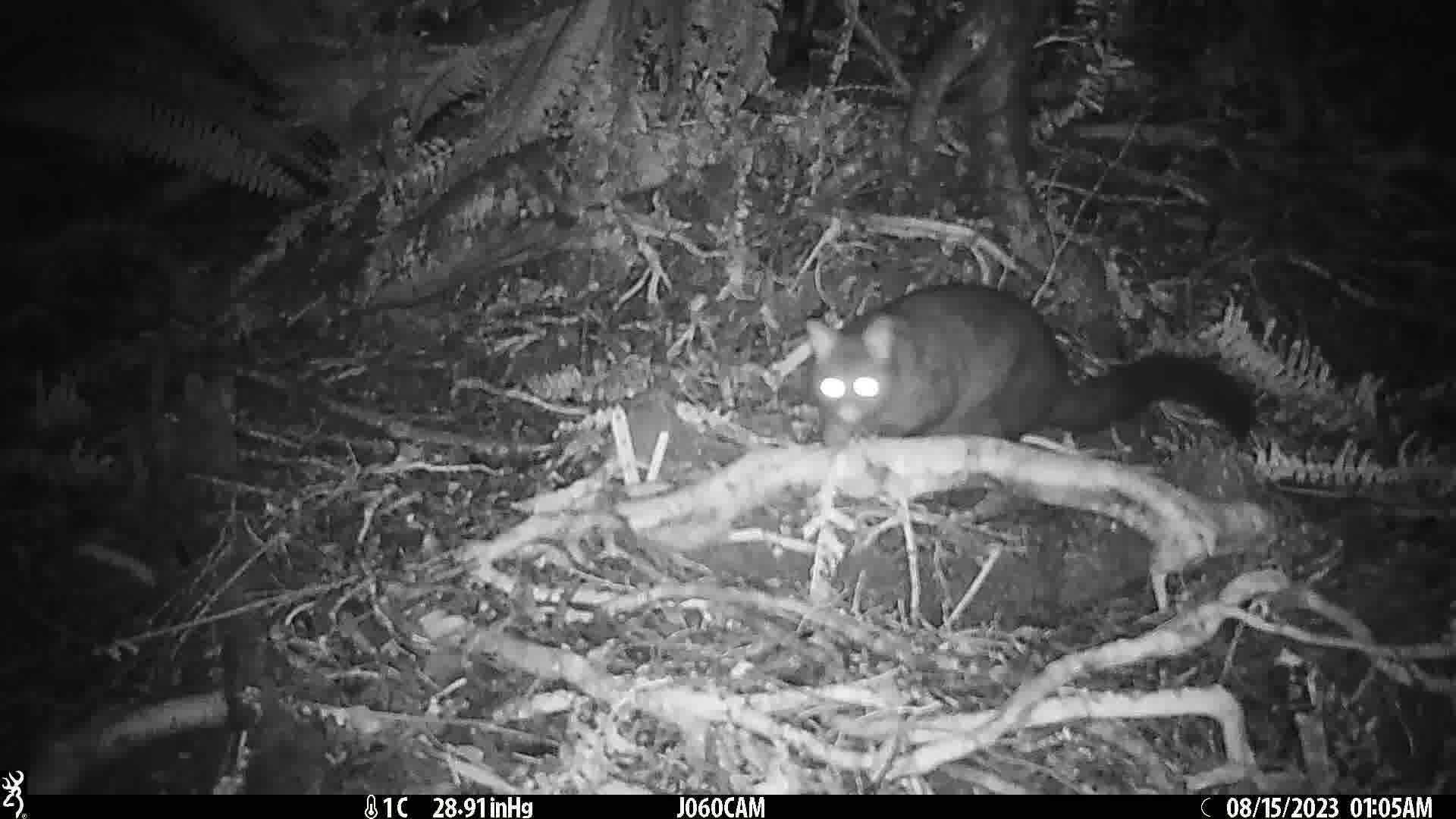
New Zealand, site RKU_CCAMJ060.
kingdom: Animalia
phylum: Chordata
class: Mammalia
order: Diprotodontia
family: Phalangeridae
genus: Trichosurus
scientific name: Trichosurus vulpecula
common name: common brushtail possum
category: possum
Possum (common brushtail possum) (Trichosurus vulpecula).